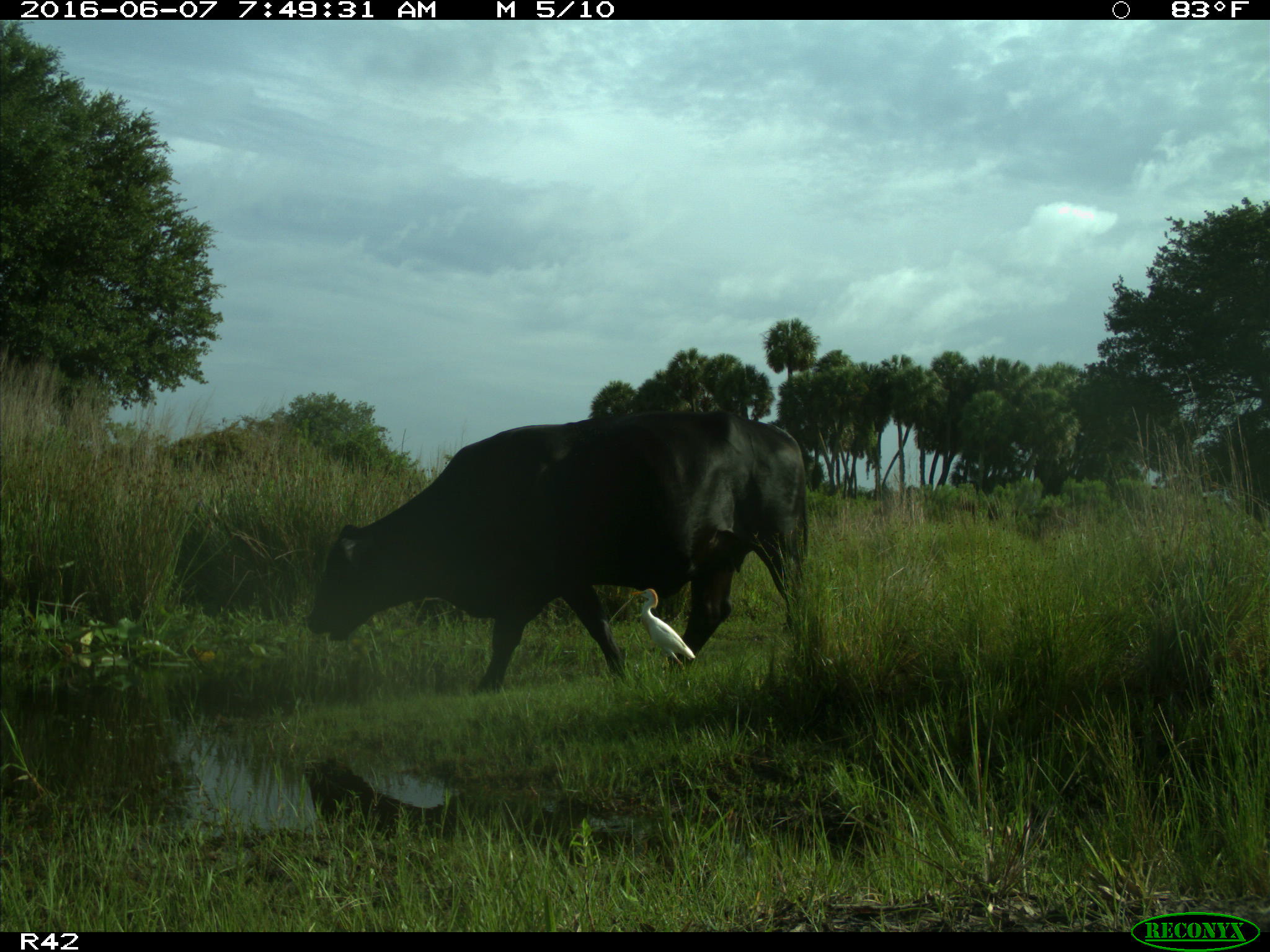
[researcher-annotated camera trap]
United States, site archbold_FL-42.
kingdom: Animalia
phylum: Chordata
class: Mammalia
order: Artiodactyla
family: Bovidae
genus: Bos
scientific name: Bos taurus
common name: domestic cow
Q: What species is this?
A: Bos taurus (domestic cow).